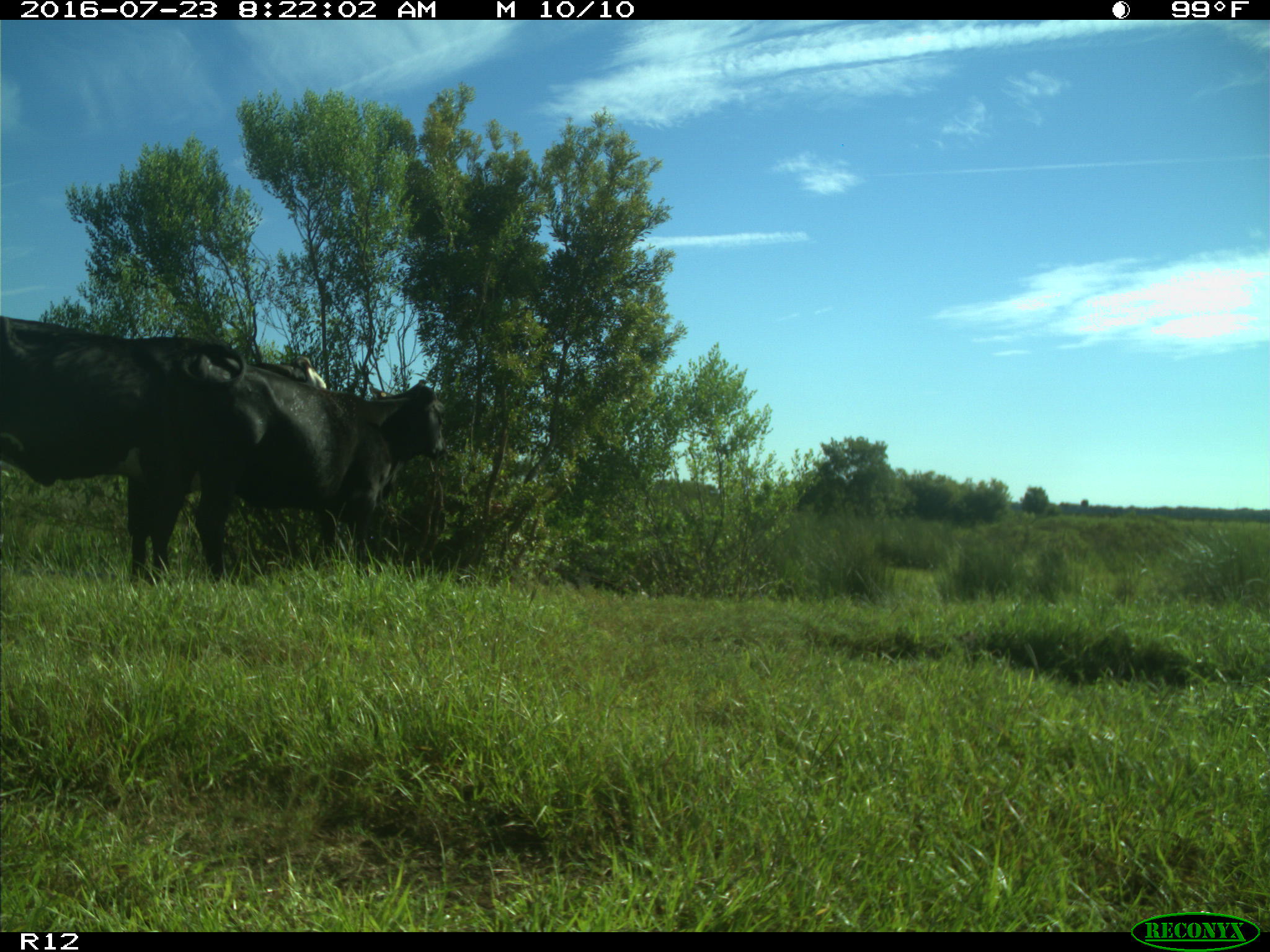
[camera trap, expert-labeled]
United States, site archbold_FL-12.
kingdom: Animalia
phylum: Chordata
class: Mammalia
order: Artiodactyla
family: Bovidae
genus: Bos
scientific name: Bos taurus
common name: domestic cow